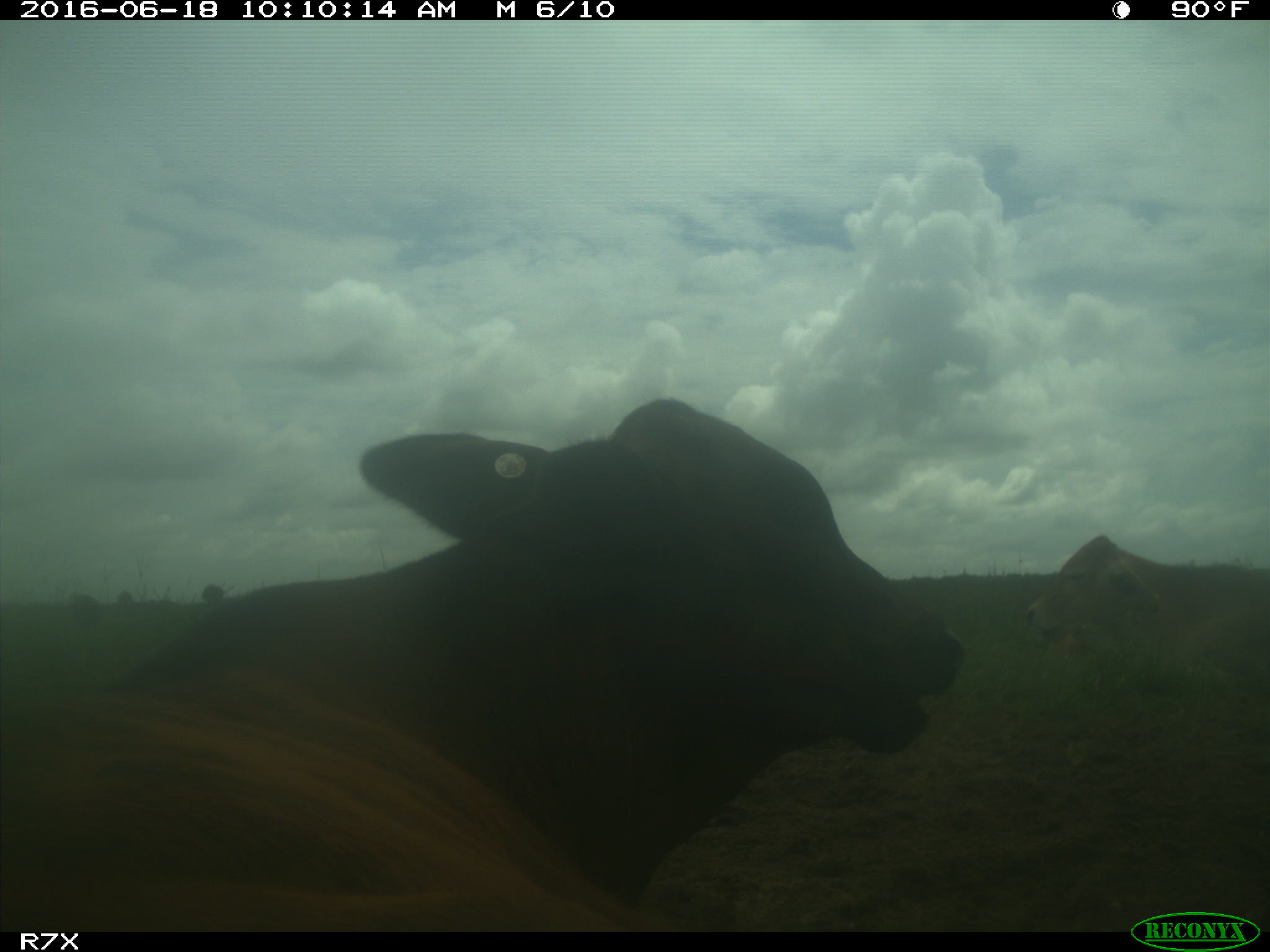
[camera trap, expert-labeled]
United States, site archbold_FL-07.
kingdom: Animalia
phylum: Chordata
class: Mammalia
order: Artiodactyla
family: Bovidae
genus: Bos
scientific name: Bos taurus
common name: domestic cow